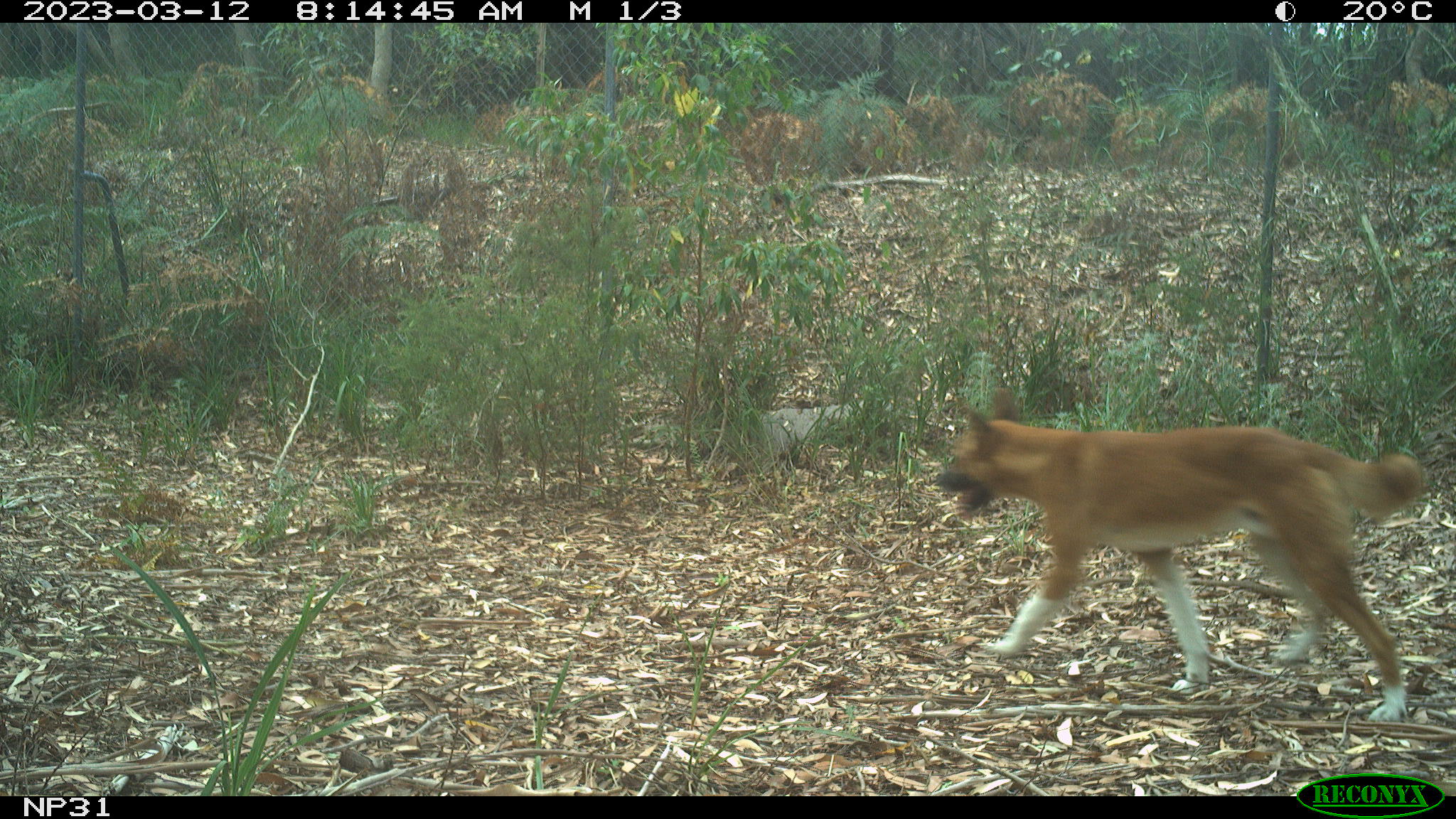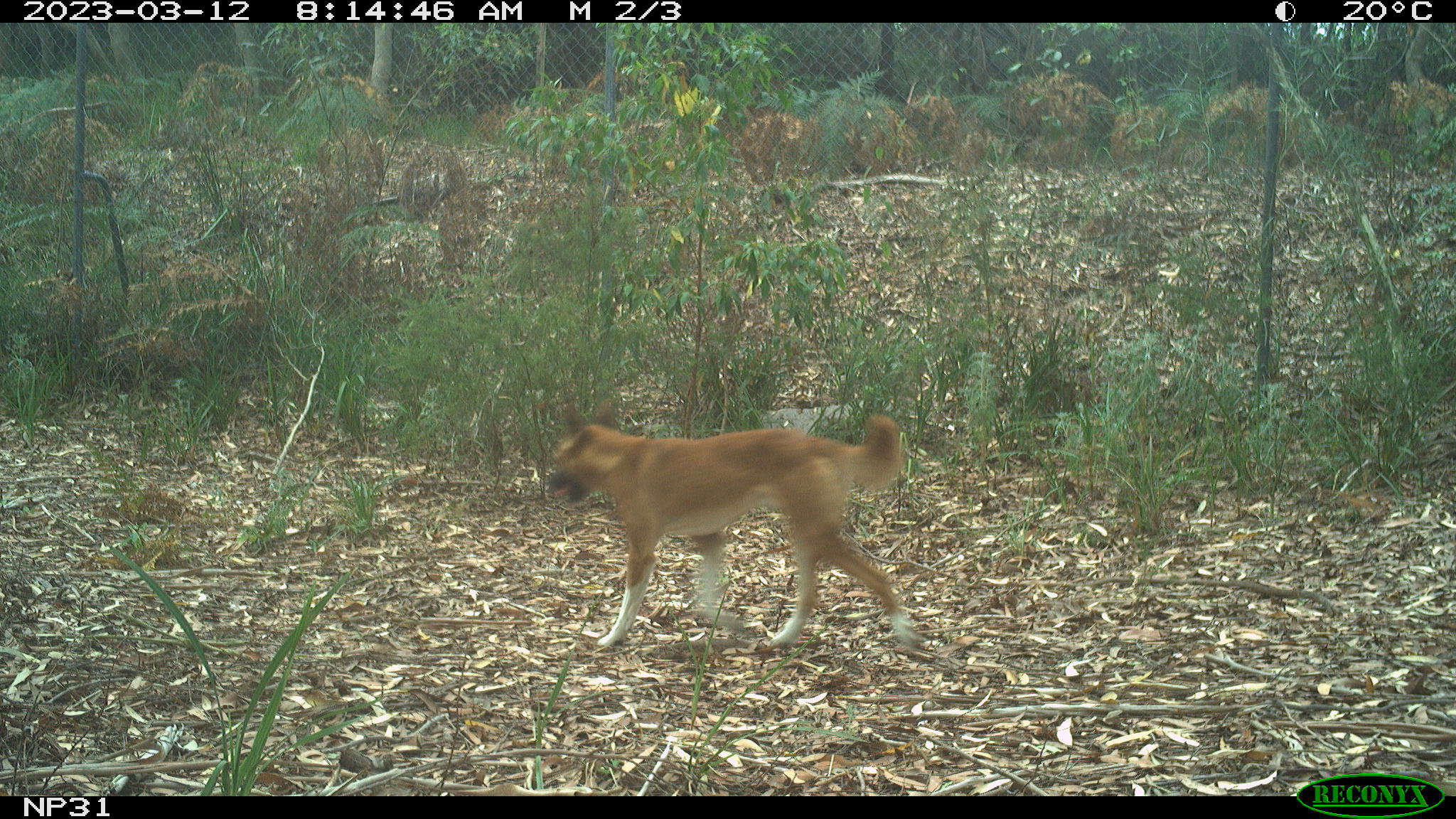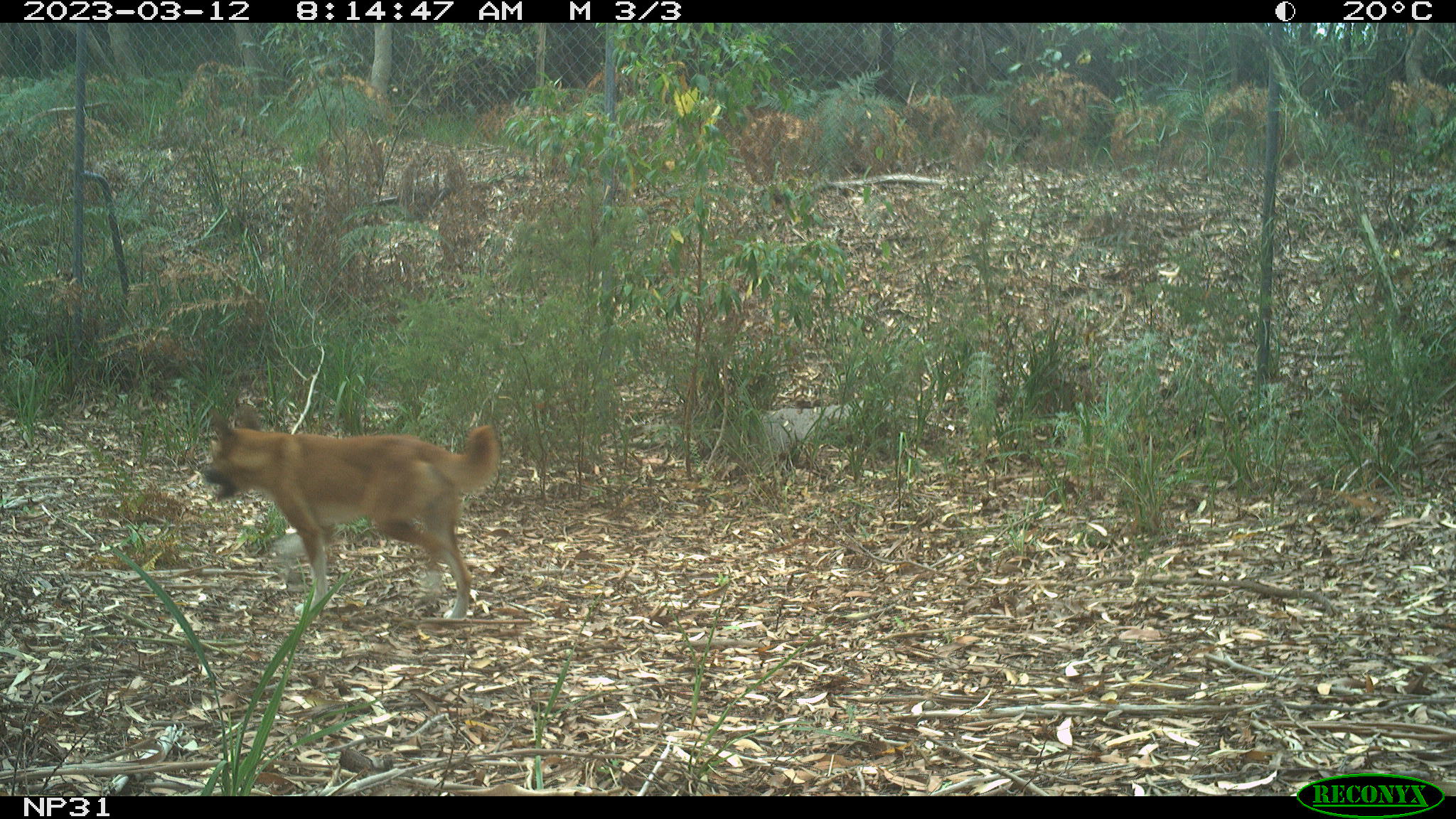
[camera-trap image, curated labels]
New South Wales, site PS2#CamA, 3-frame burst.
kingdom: Animalia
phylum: Chordata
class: Mammalia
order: Carnivora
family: Canidae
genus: Canis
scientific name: Canis familiaris dingo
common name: dingo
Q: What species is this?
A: Dingo (Canis familiaris dingo).